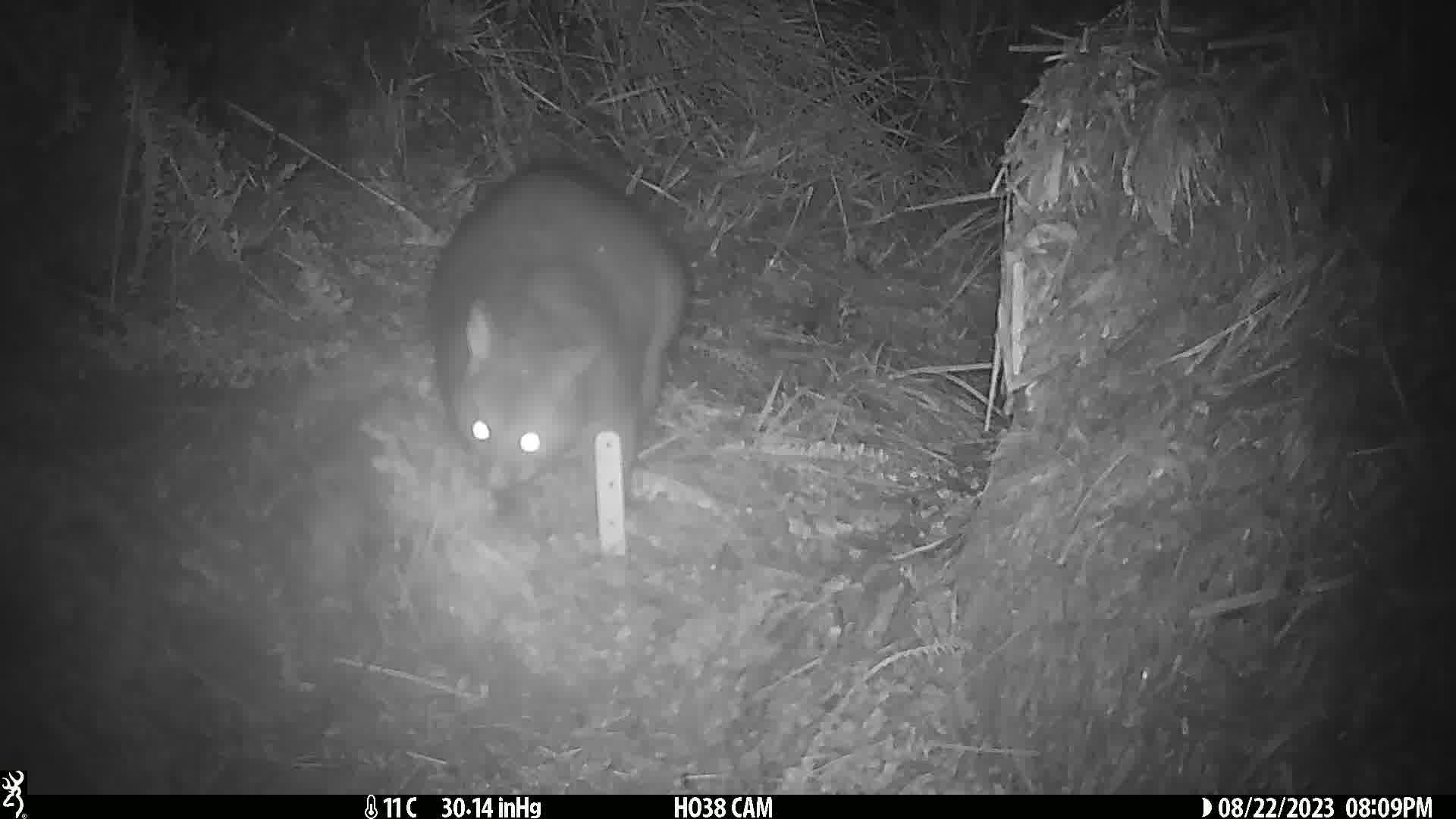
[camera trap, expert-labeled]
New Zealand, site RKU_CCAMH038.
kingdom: Animalia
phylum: Chordata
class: Mammalia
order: Diprotodontia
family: Phalangeridae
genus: Trichosurus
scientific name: Trichosurus vulpecula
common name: common brushtail possum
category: possum